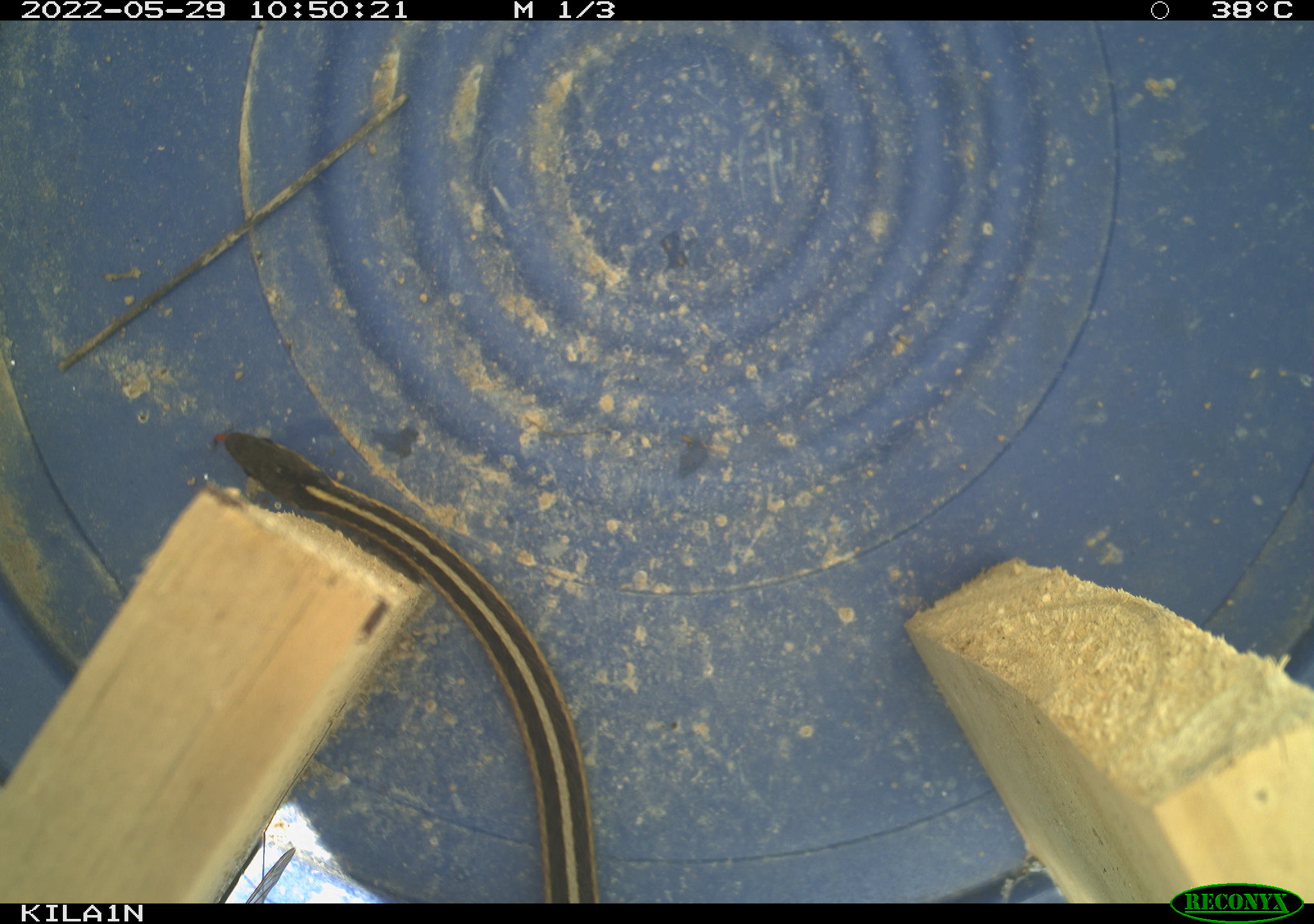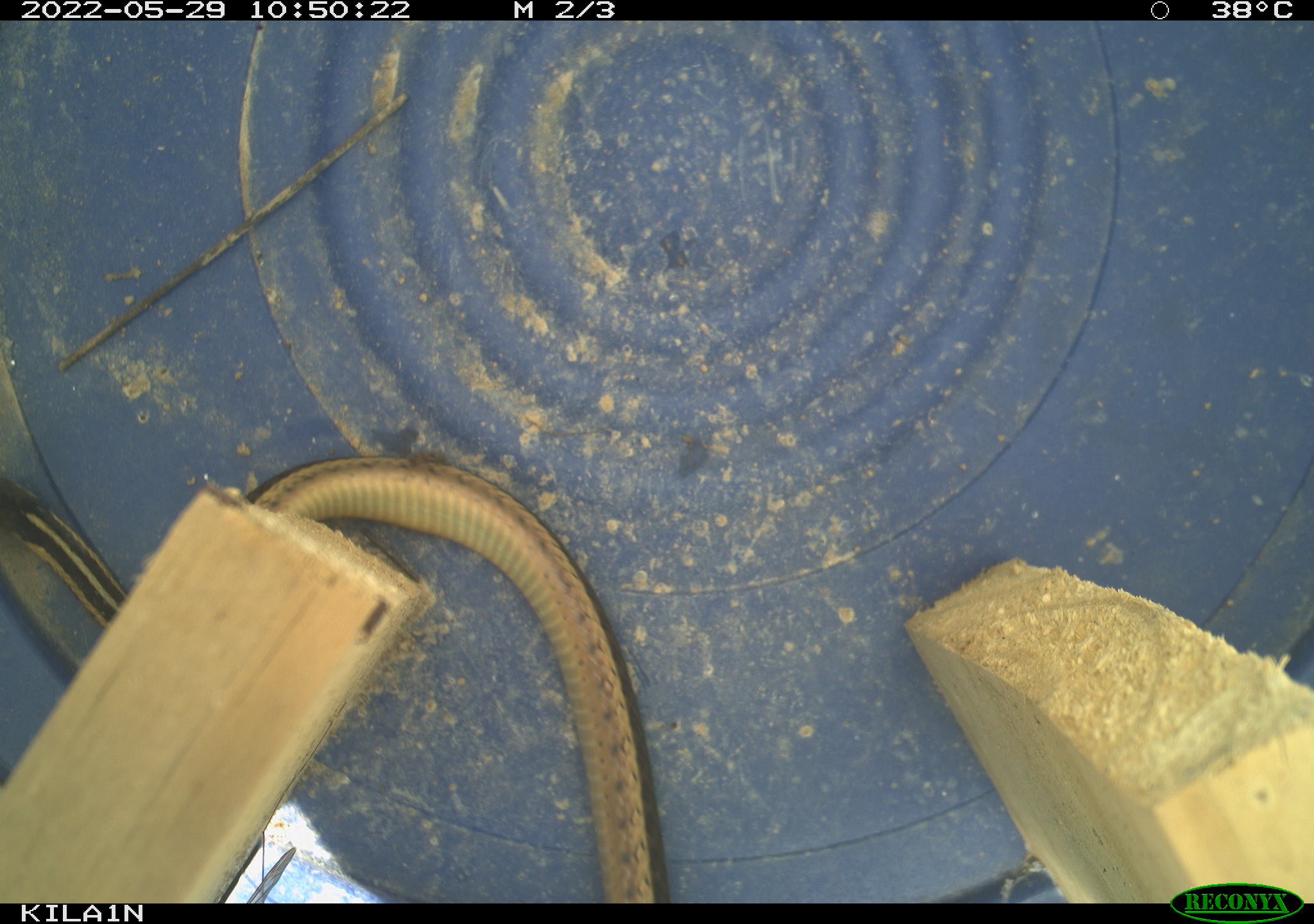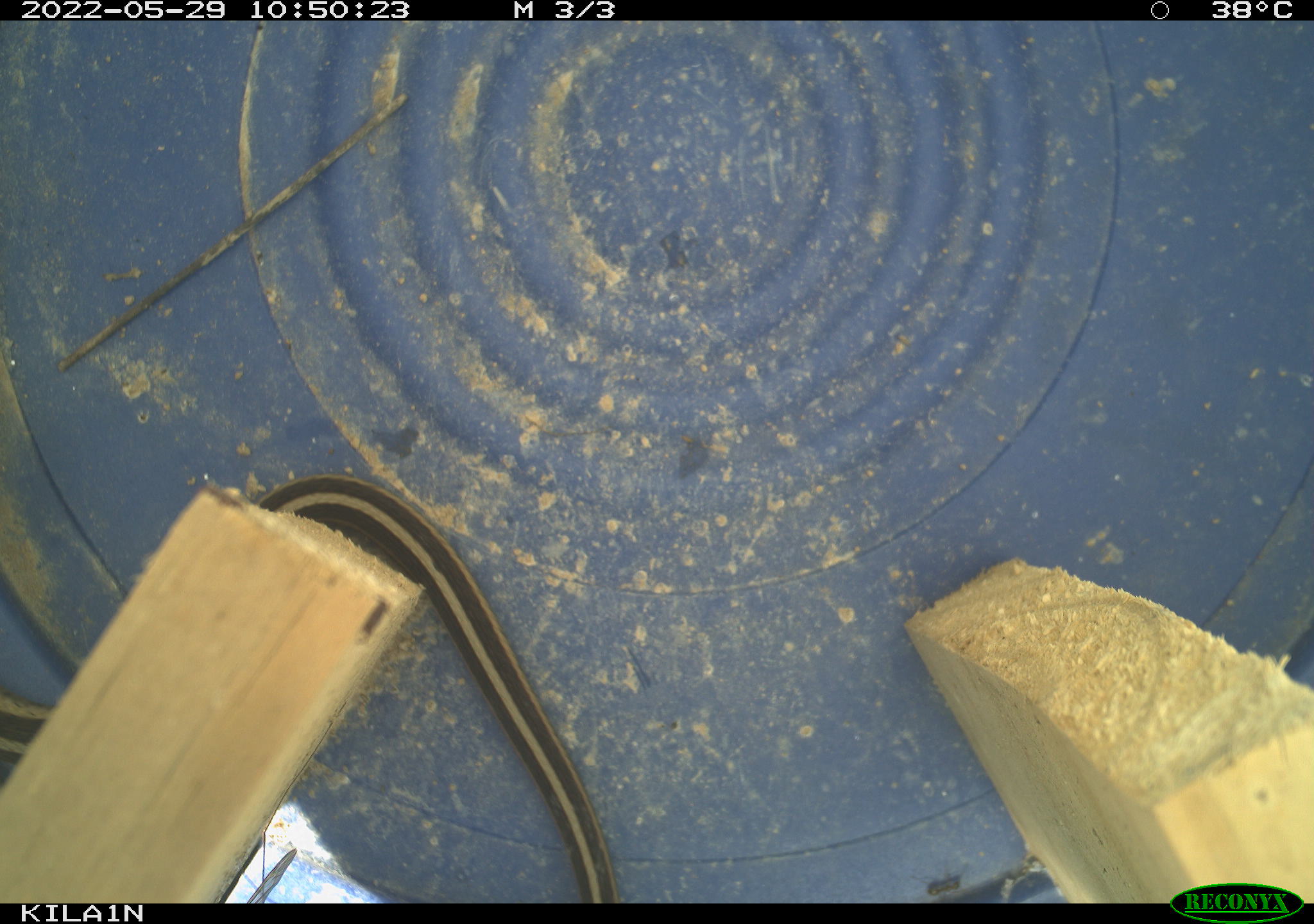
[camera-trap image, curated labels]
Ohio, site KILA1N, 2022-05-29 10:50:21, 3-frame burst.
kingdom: Animalia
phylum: Chordata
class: Reptilia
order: Squamata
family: Colubridae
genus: Thamnophis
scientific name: Thamnophis sirtalis sirtalis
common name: eastern gartersnake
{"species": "eastern gartersnake (Thamnophis sirtalis sirtalis)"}